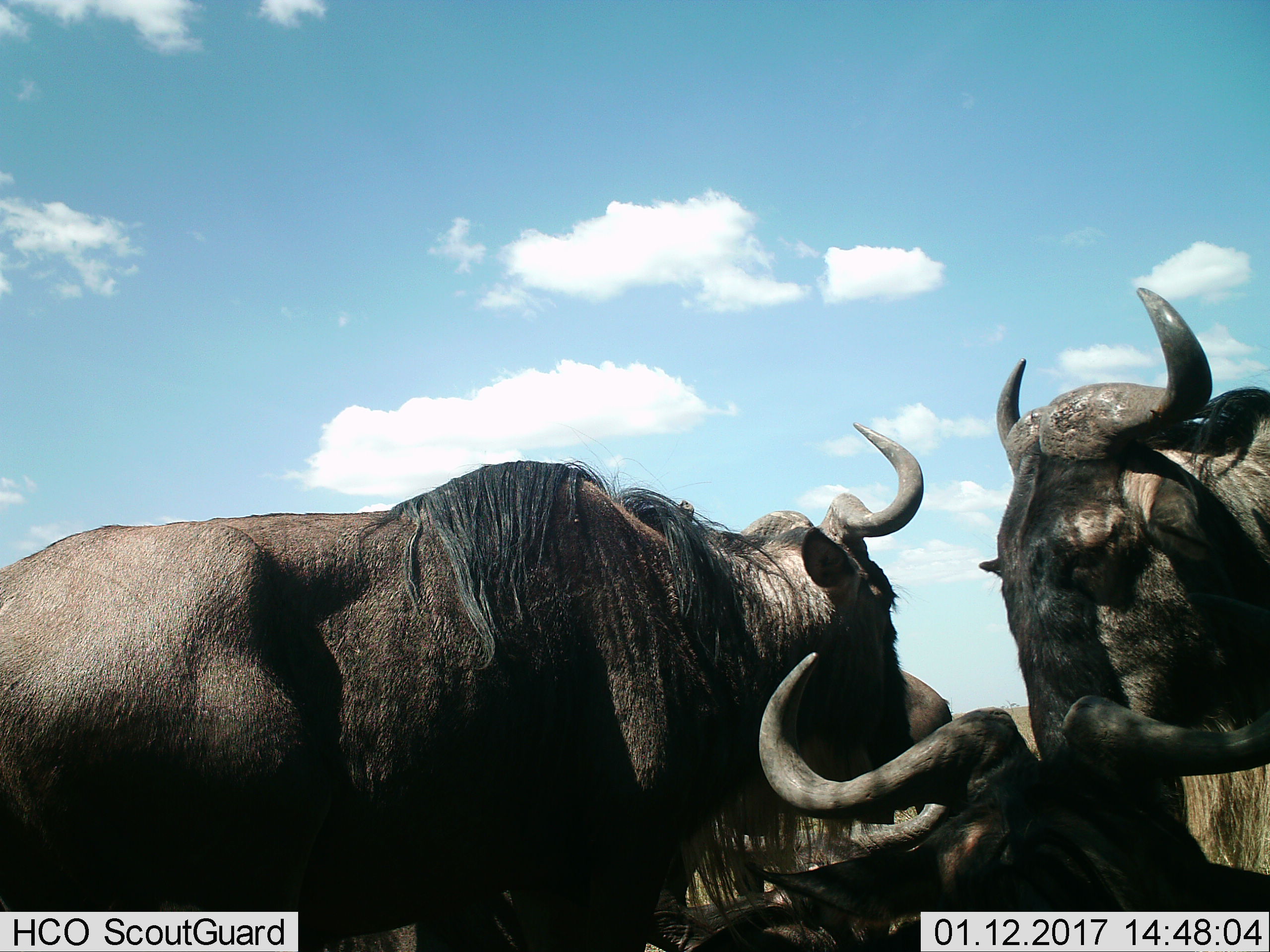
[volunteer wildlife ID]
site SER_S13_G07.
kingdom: Animalia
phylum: Chordata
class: Mammalia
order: Artiodactyla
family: Bovidae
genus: Connochaetes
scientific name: Connochaetes taurinus taurinus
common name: blue wildebeest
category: wildebeestblue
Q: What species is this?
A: Wildebeestblue (blue wildebeest) (Connochaetes taurinus taurinus).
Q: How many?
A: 4.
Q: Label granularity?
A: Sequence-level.